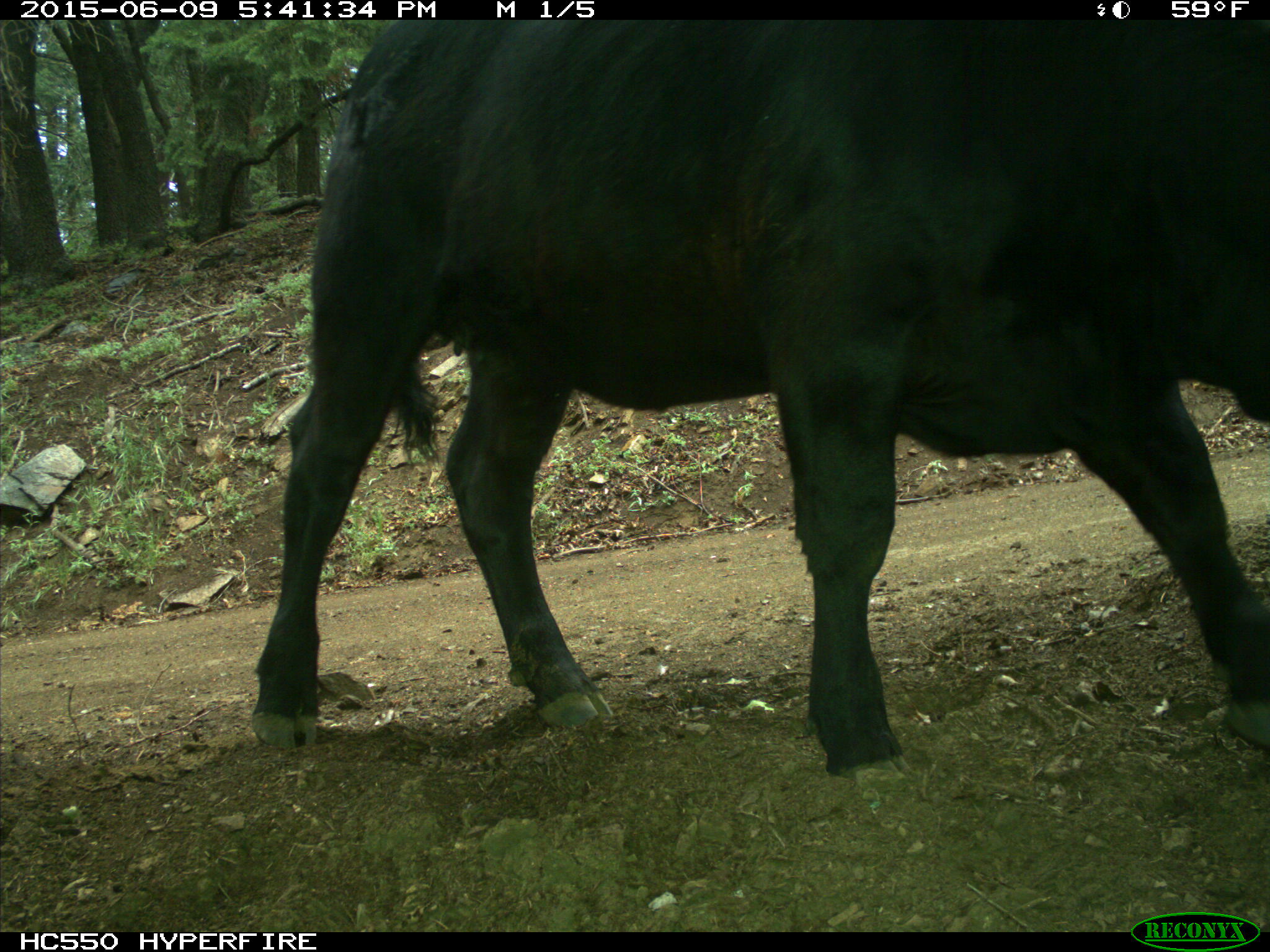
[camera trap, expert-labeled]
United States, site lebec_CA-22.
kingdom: Animalia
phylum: Chordata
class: Mammalia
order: Artiodactyla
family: Bovidae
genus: Bos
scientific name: Bos taurus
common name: domestic cow